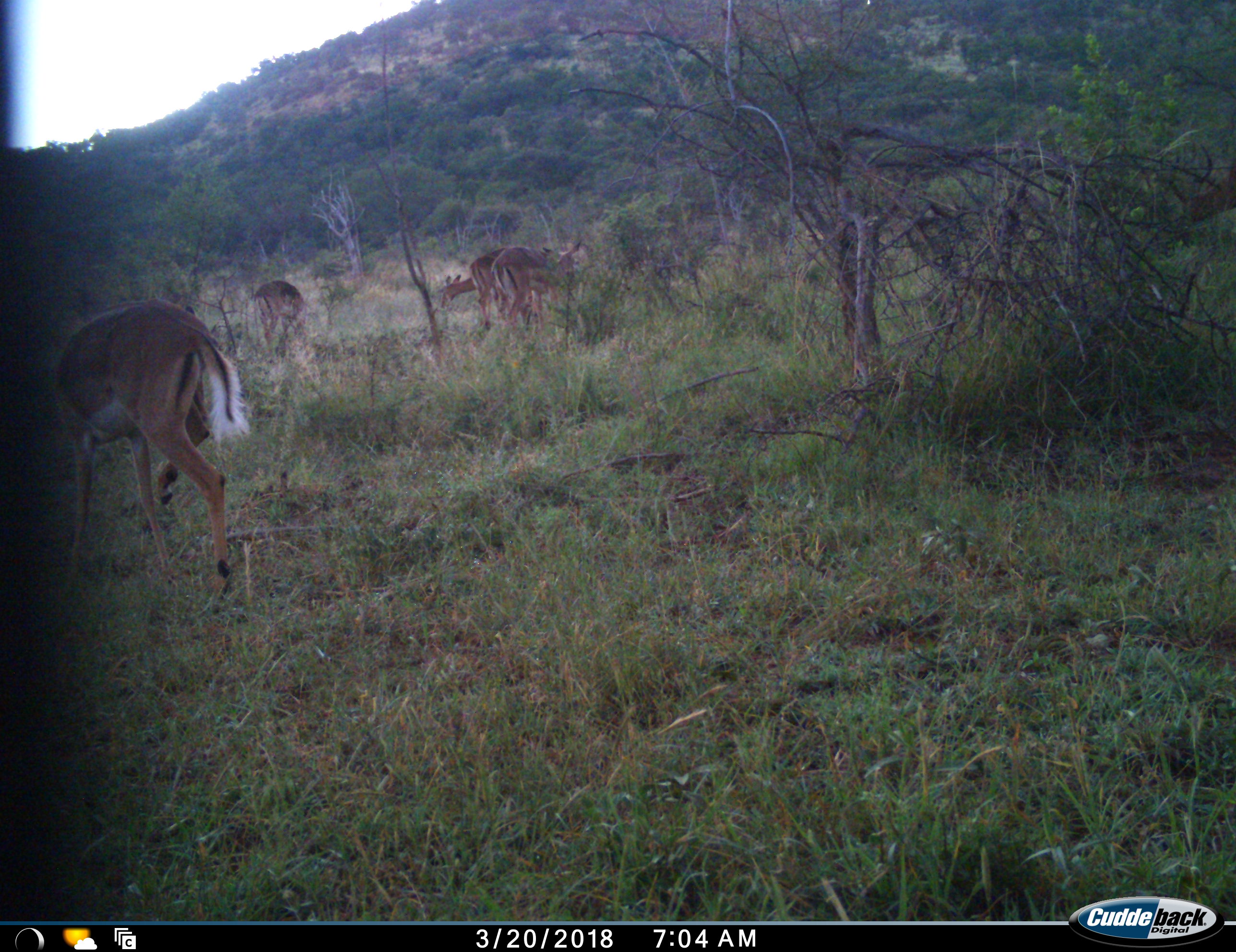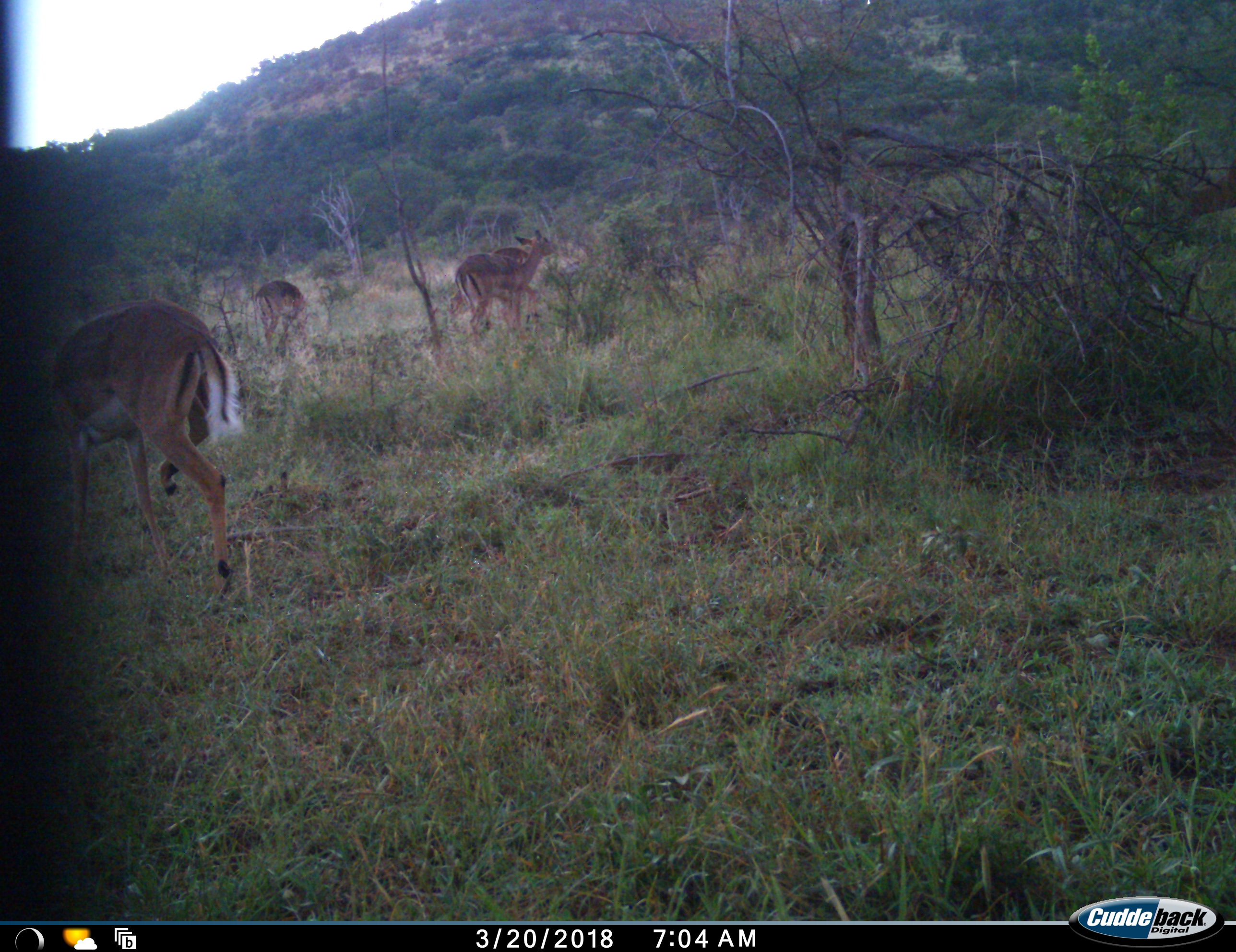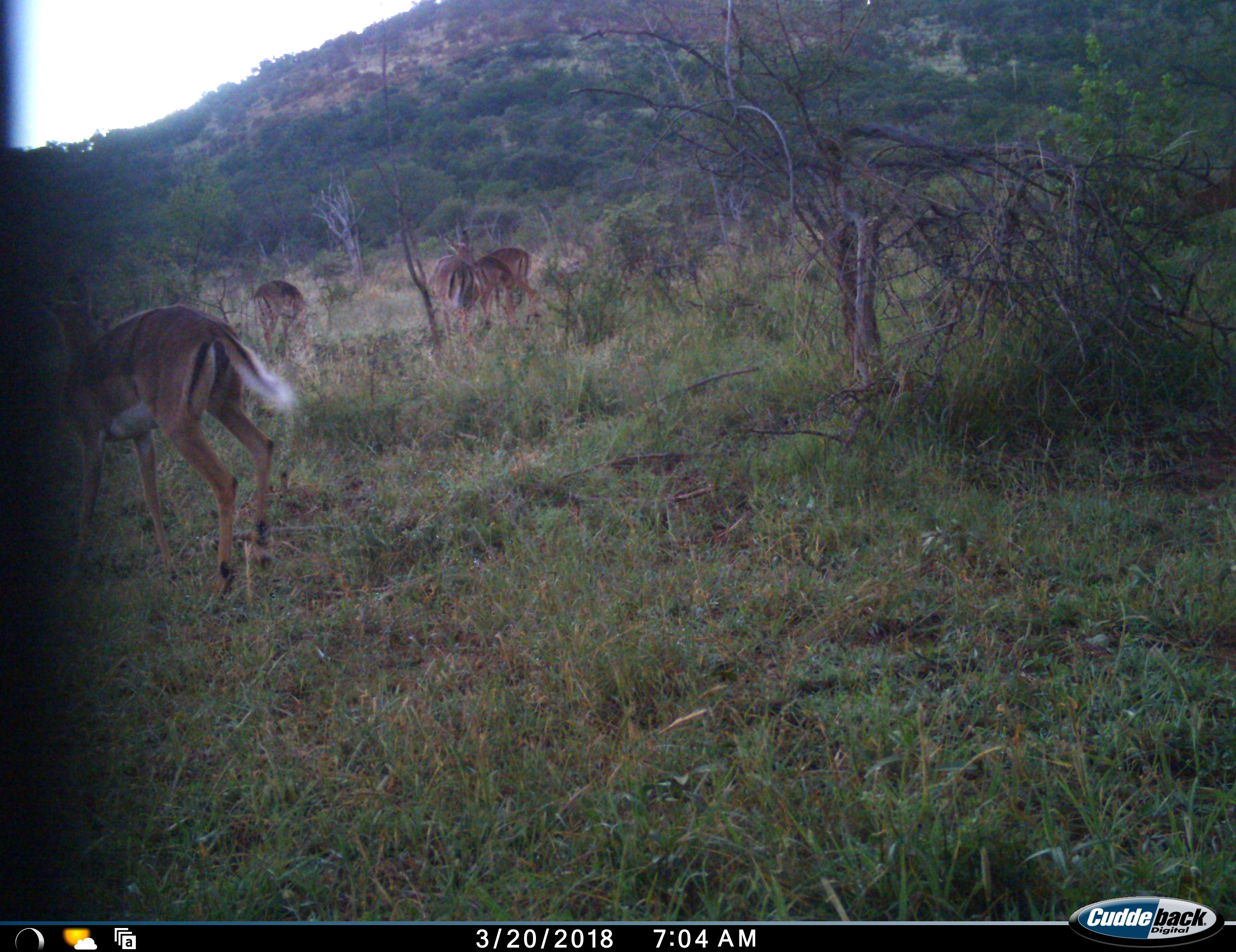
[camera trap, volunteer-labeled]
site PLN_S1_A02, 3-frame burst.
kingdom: Animalia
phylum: Chordata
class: Mammalia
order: Artiodactyla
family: Bovidae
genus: Aepyceros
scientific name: Aepyceros melampus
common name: impala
Impala (Aepyceros melampus), count 5. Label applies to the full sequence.